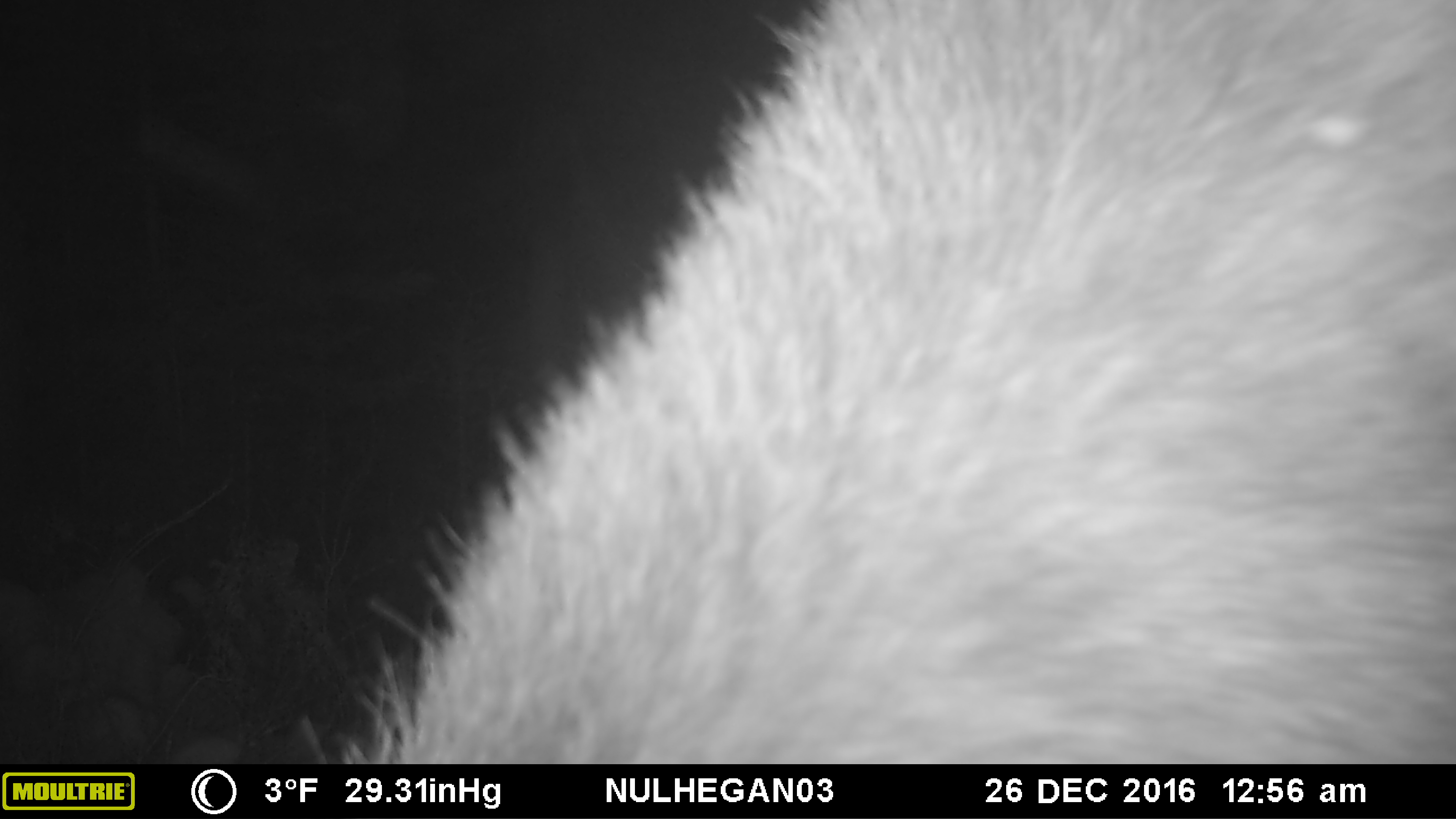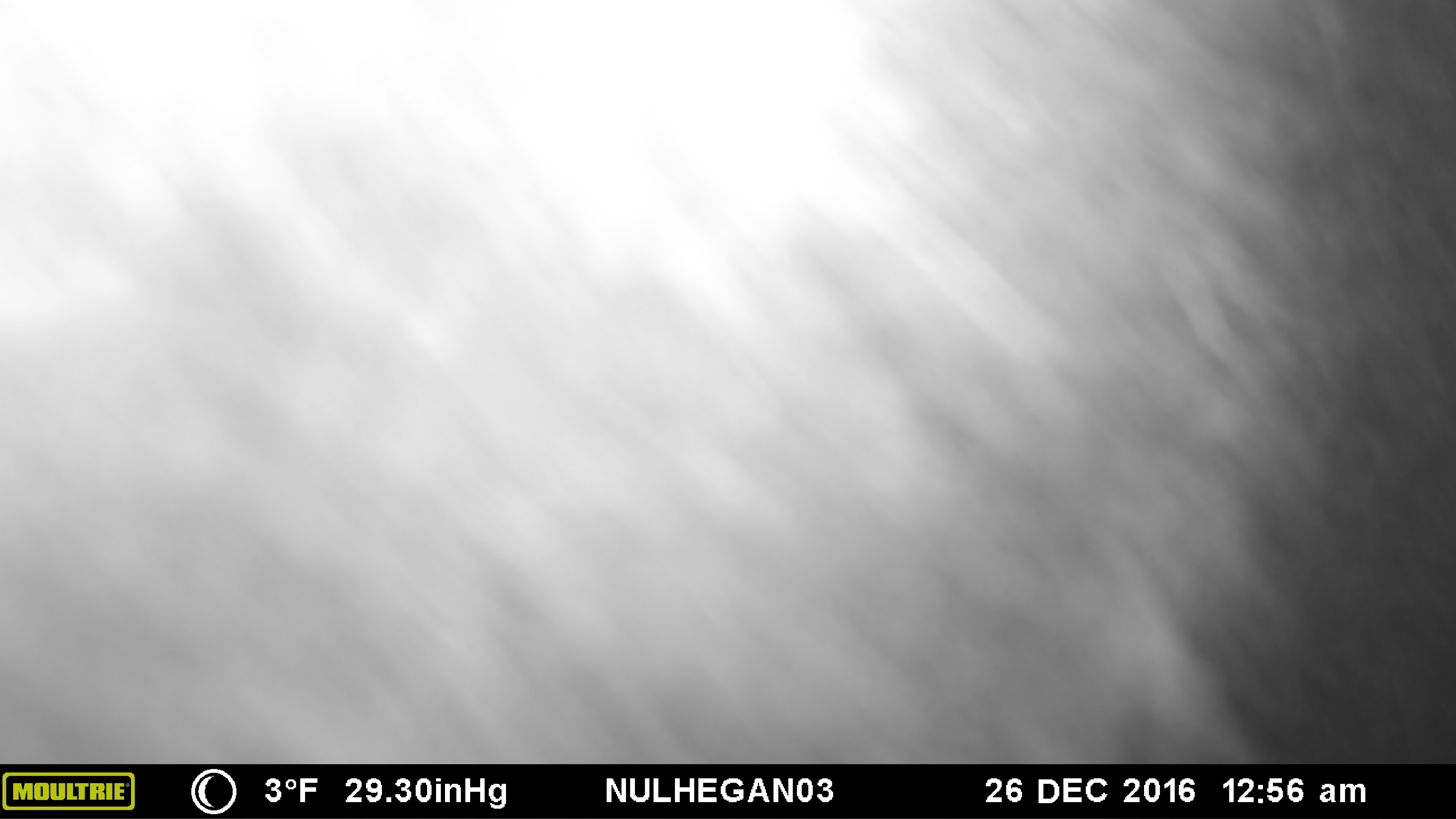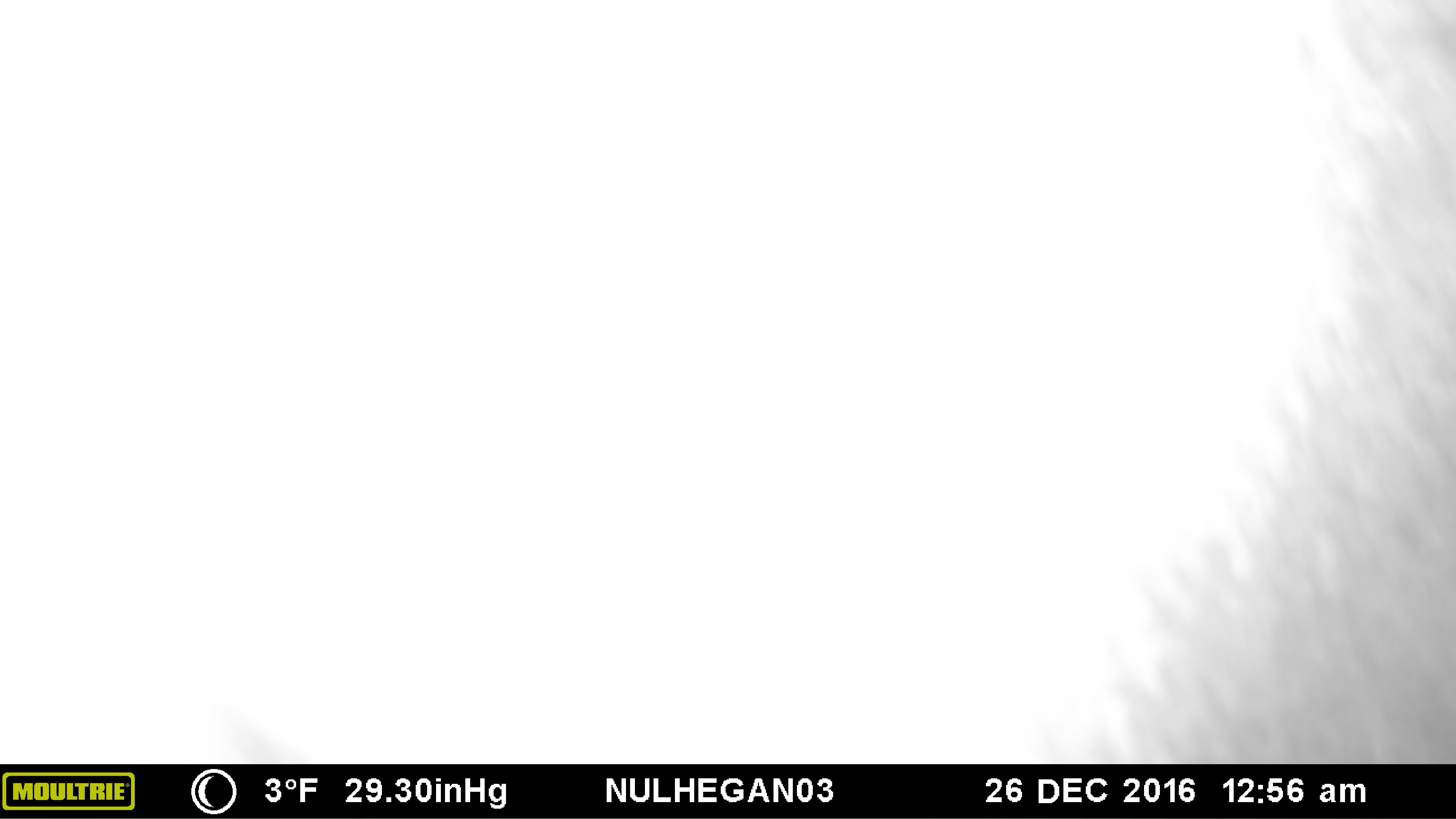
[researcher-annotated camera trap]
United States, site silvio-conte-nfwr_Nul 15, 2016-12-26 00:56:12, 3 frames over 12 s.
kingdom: Animalia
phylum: Chordata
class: Mammalia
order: Artiodactyla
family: Cervidae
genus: Alces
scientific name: Alces alces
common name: moose